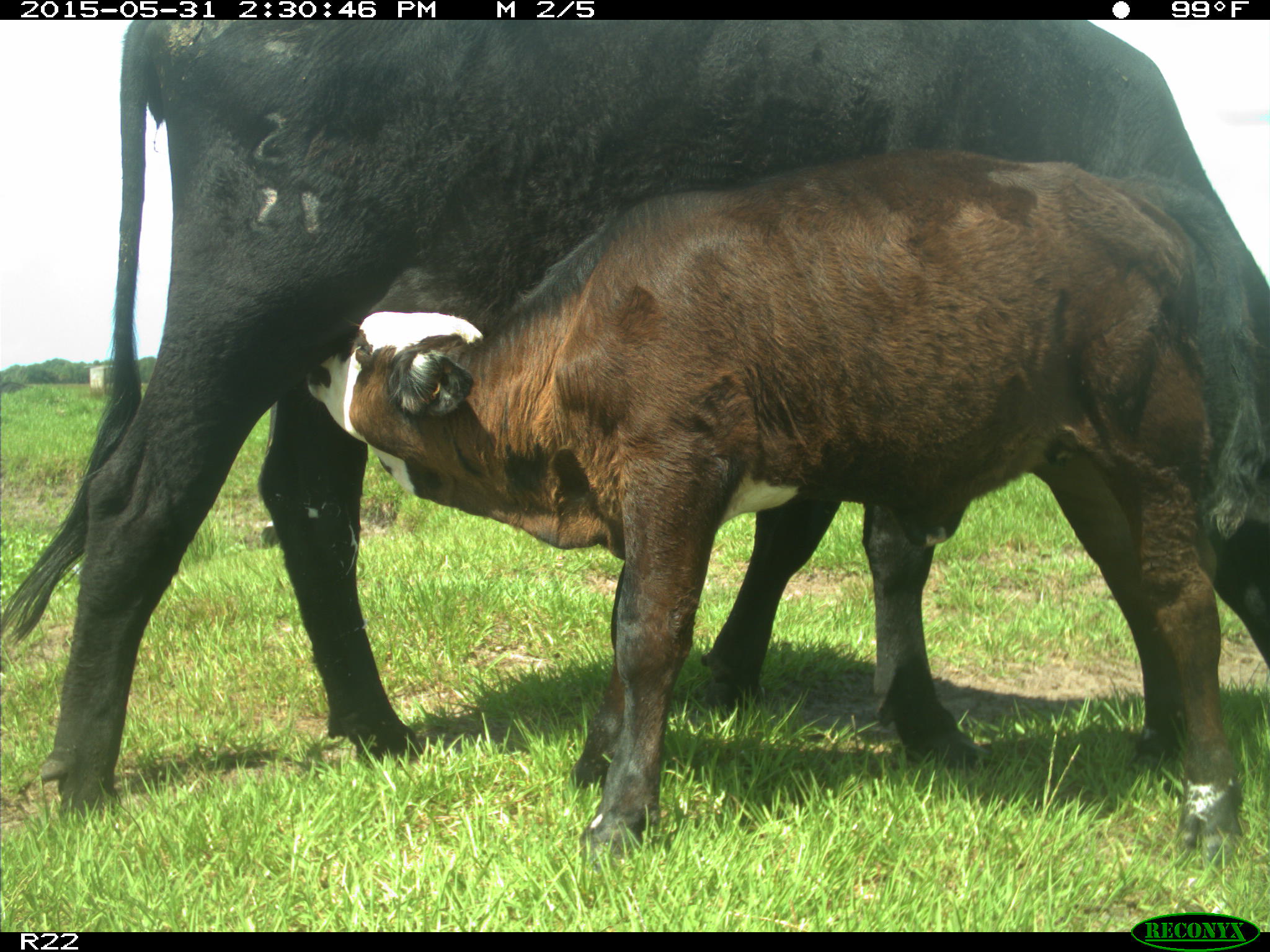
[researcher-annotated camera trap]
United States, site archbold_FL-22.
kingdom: Animalia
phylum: Chordata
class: Mammalia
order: Artiodactyla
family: Bovidae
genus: Bos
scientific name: Bos taurus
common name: domestic cow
Bos taurus (domestic cow).